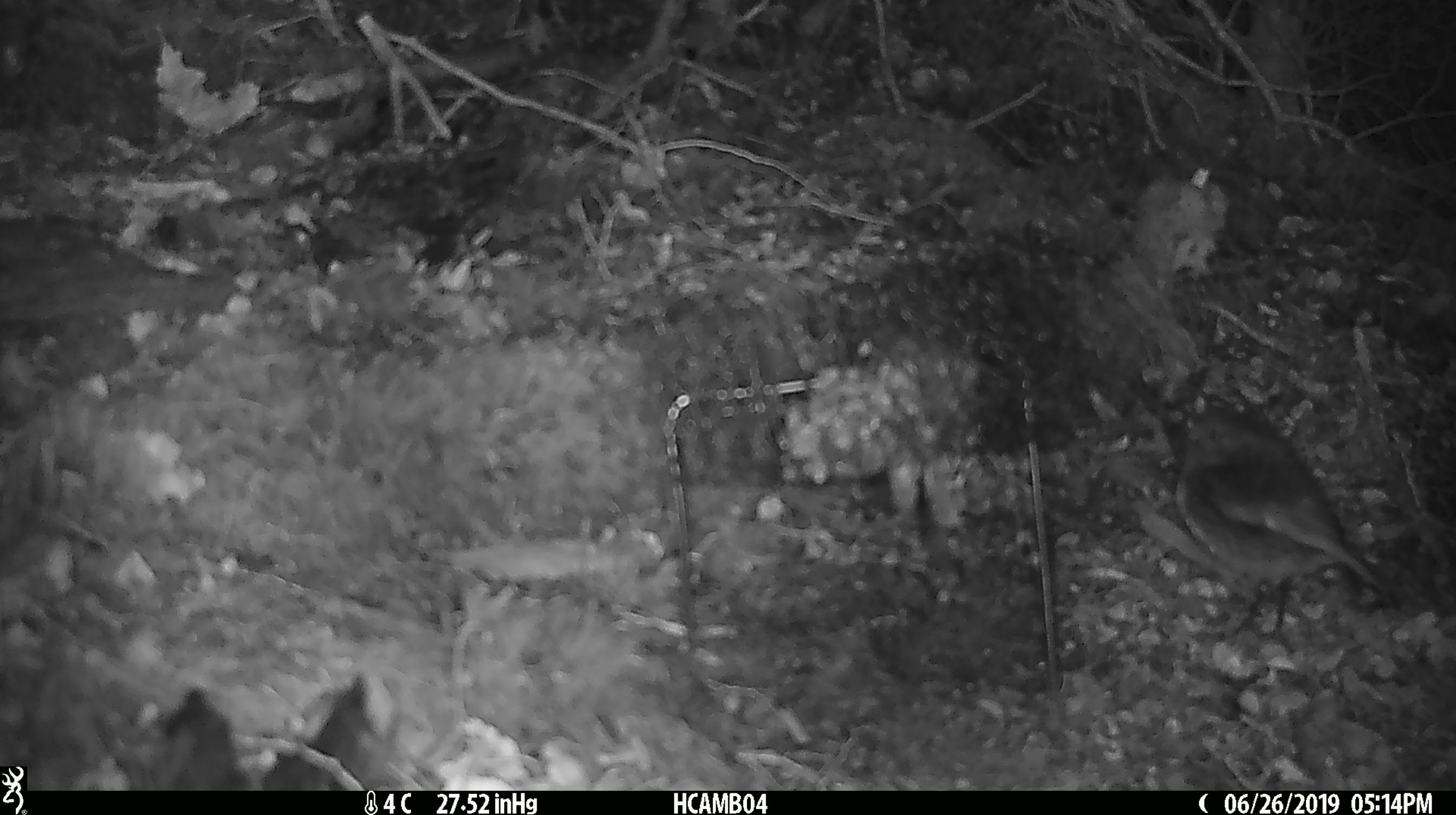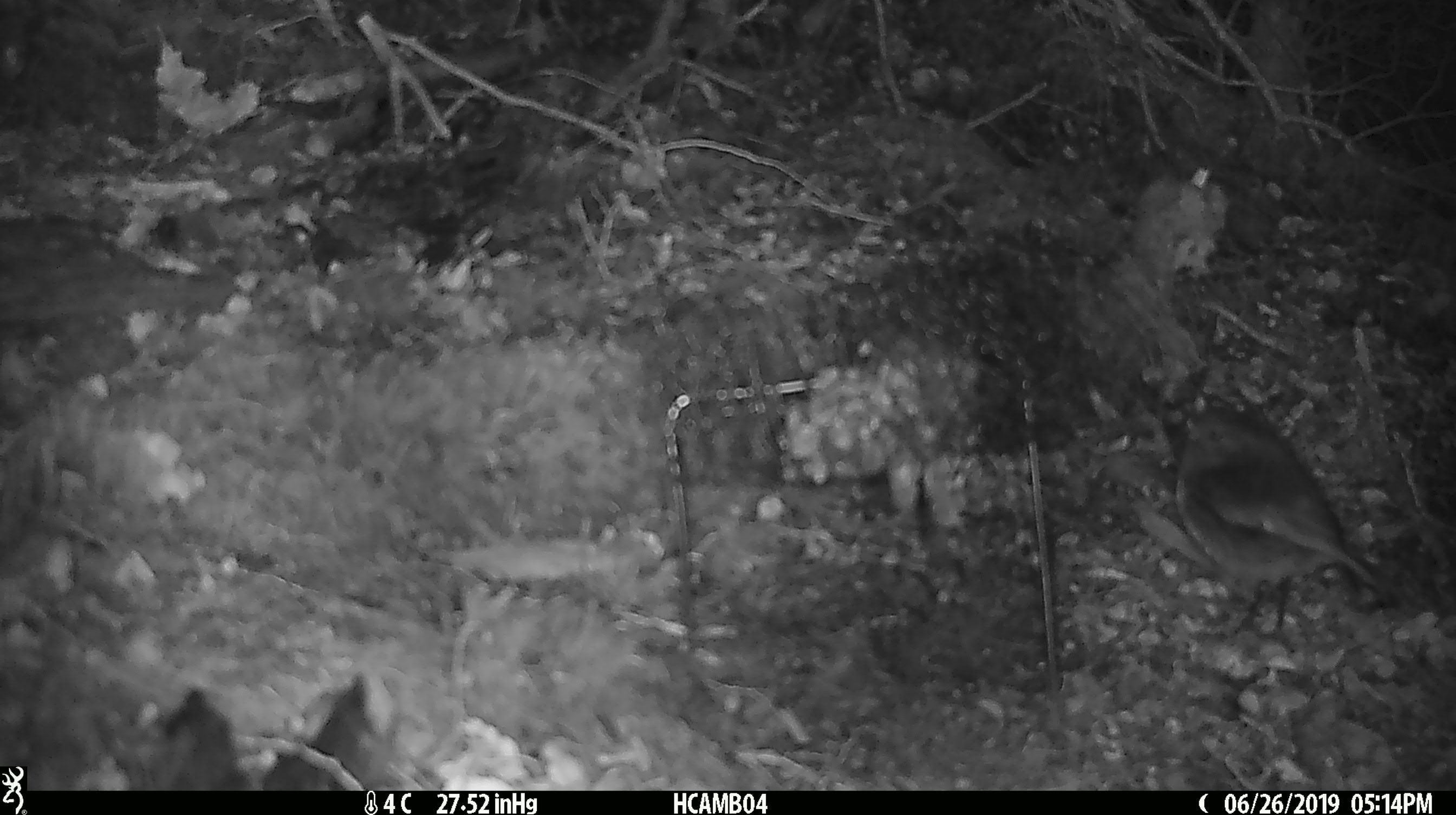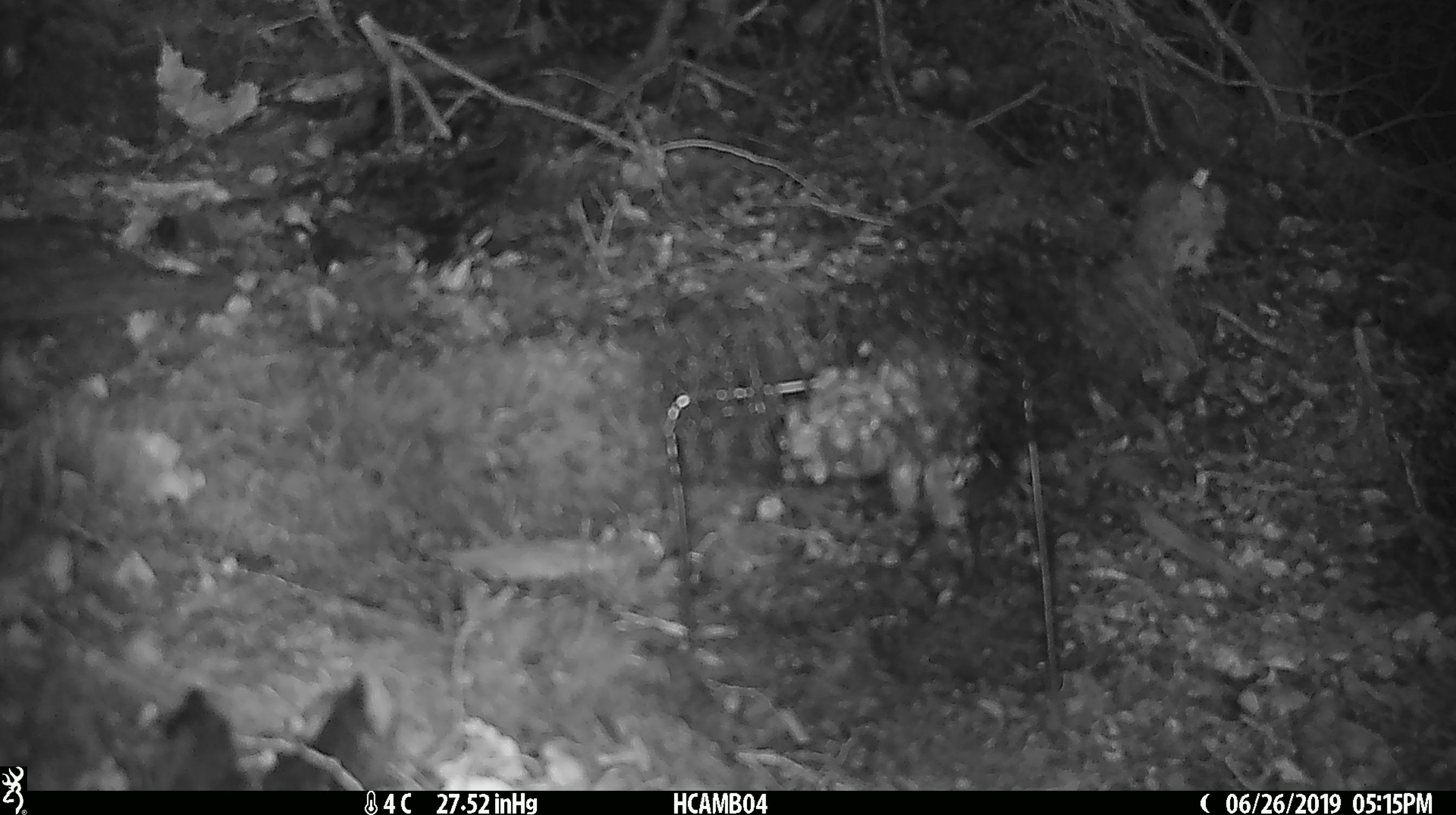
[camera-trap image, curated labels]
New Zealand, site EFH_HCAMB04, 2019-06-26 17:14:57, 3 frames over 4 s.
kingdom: Animalia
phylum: Chordata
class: Aves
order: Passeriformes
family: Petroicidae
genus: Petroica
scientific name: Petroica australis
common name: new zealand robin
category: robin